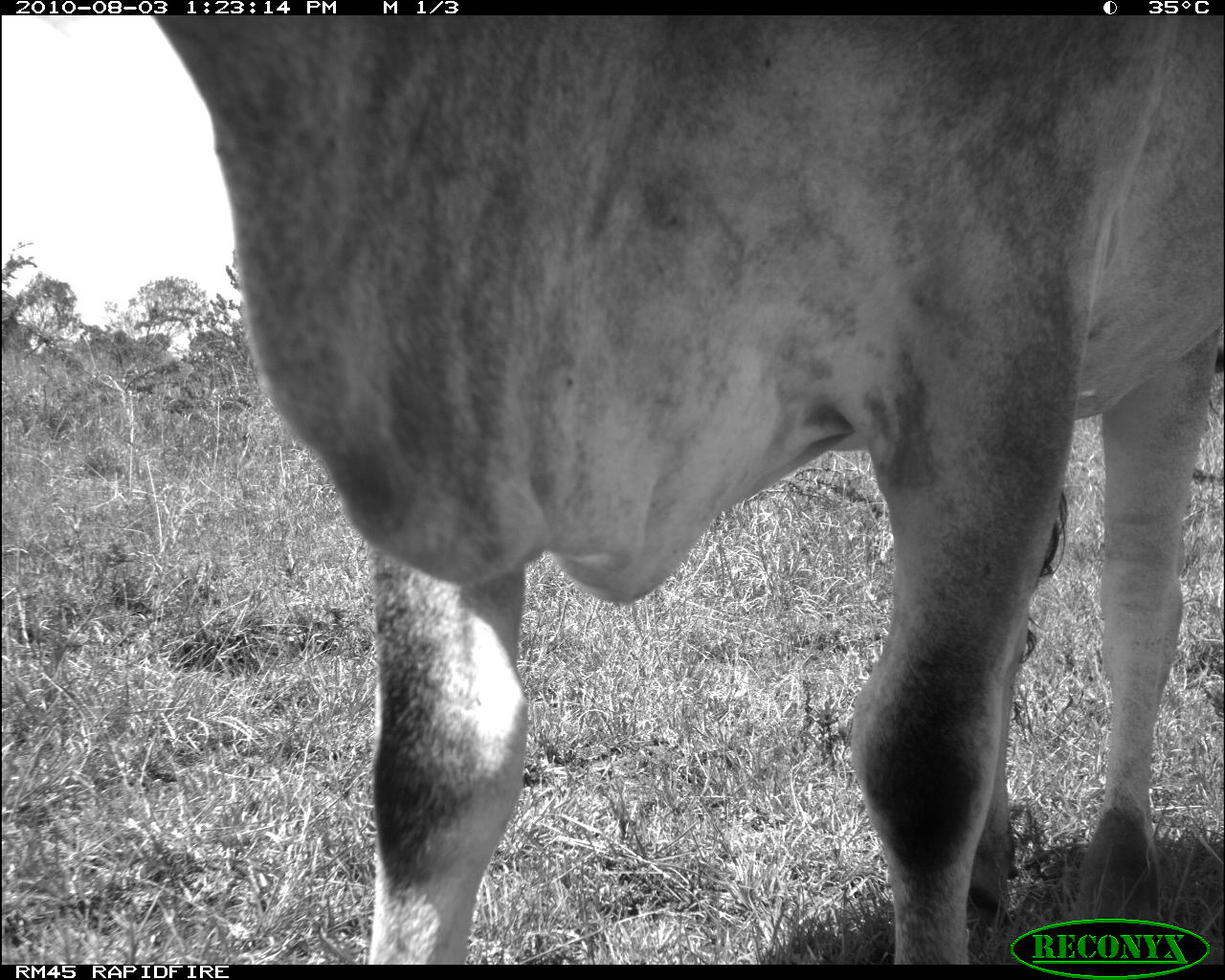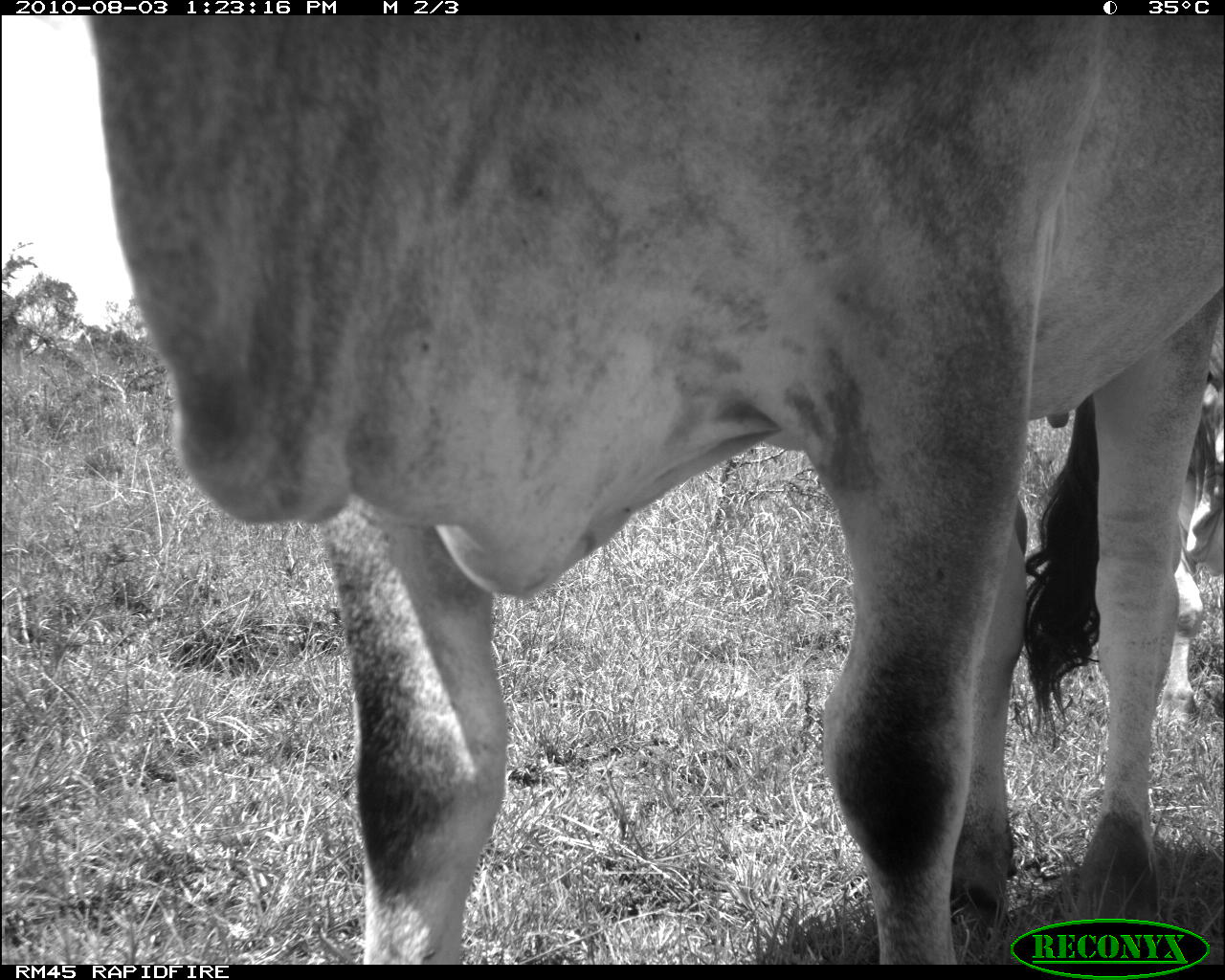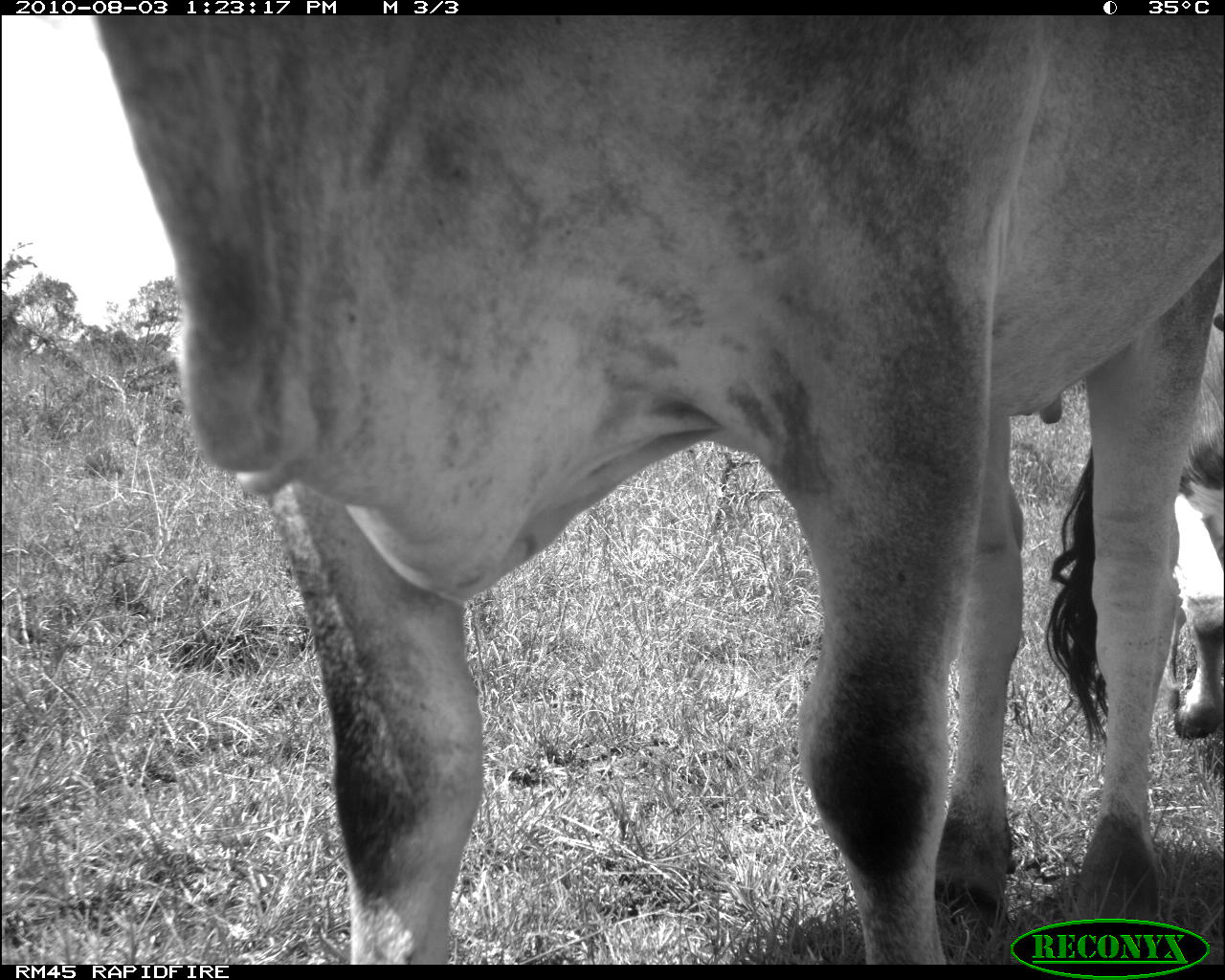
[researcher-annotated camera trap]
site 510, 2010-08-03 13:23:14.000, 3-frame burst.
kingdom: Animalia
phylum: Chordata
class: Mammalia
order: Artiodactyla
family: Bovidae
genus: Bos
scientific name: Bos taurus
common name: domestic cattle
Bos taurus (domestic cattle), count 1.